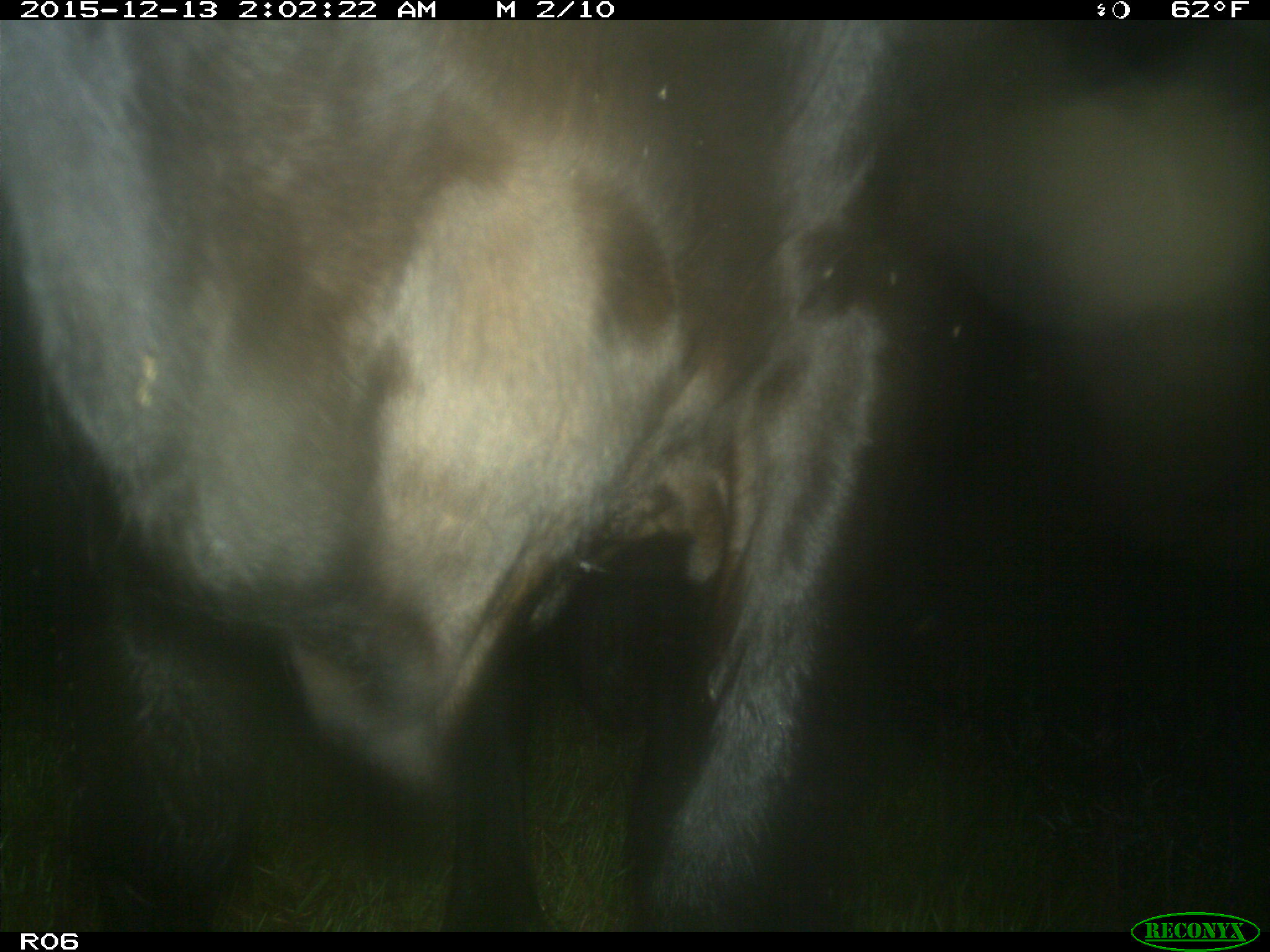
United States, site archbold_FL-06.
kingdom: Animalia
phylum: Chordata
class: Mammalia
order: Artiodactyla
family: Bovidae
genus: Bos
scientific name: Bos taurus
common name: domestic cow